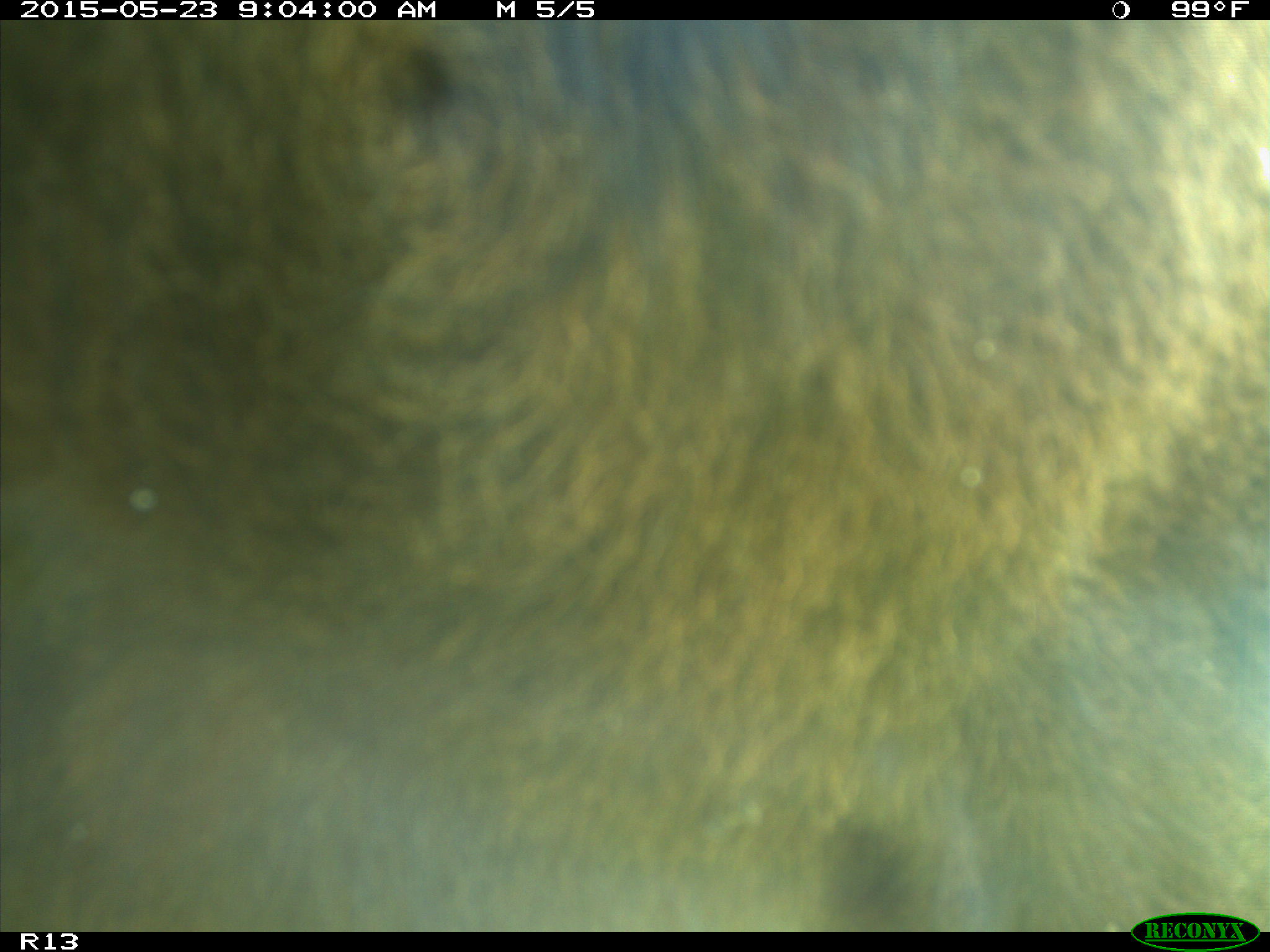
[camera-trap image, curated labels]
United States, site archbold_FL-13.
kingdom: Animalia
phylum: Chordata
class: Mammalia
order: Artiodactyla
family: Bovidae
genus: Bos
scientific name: Bos taurus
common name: domestic cow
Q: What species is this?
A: Bos taurus (domestic cow).